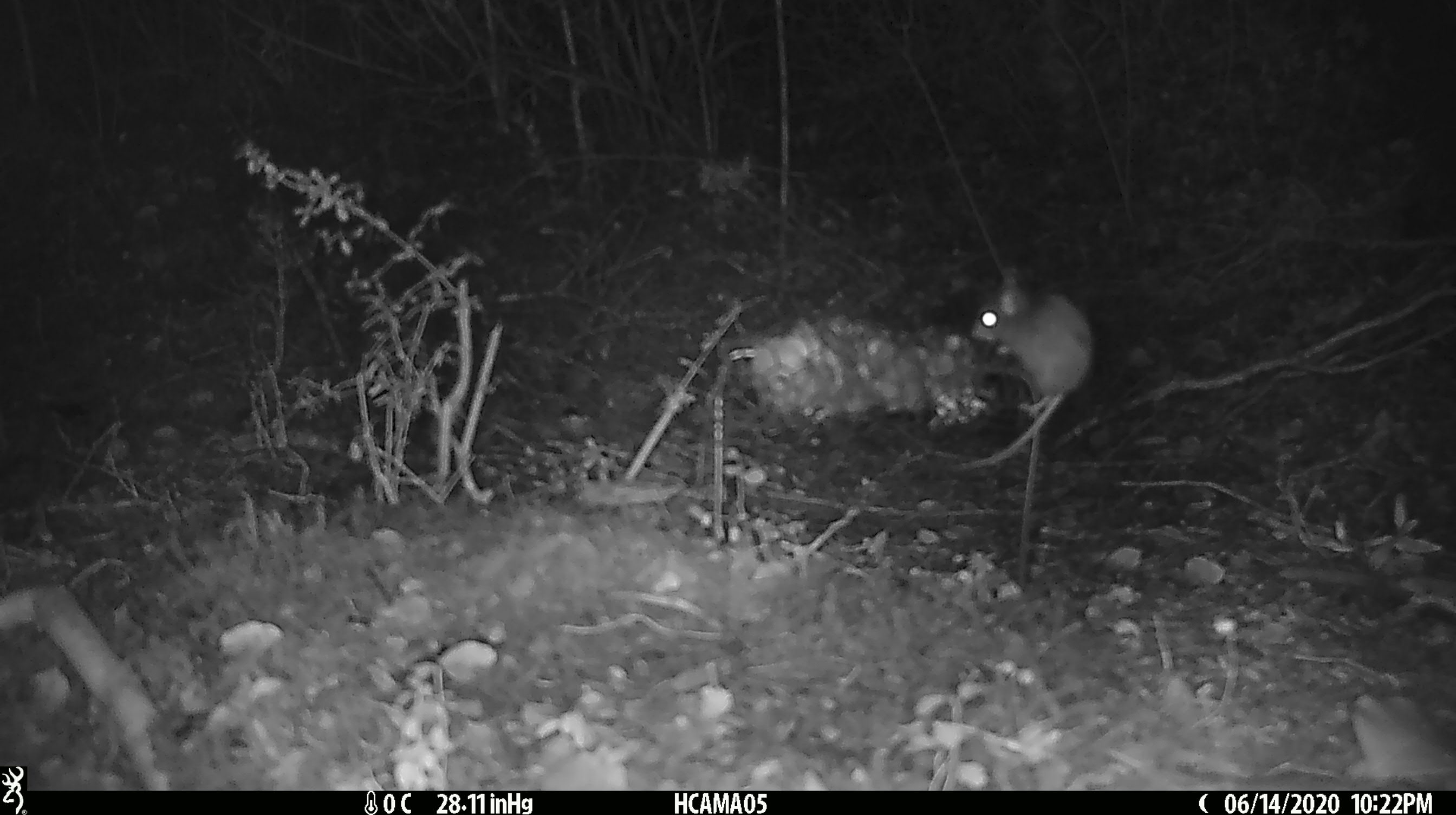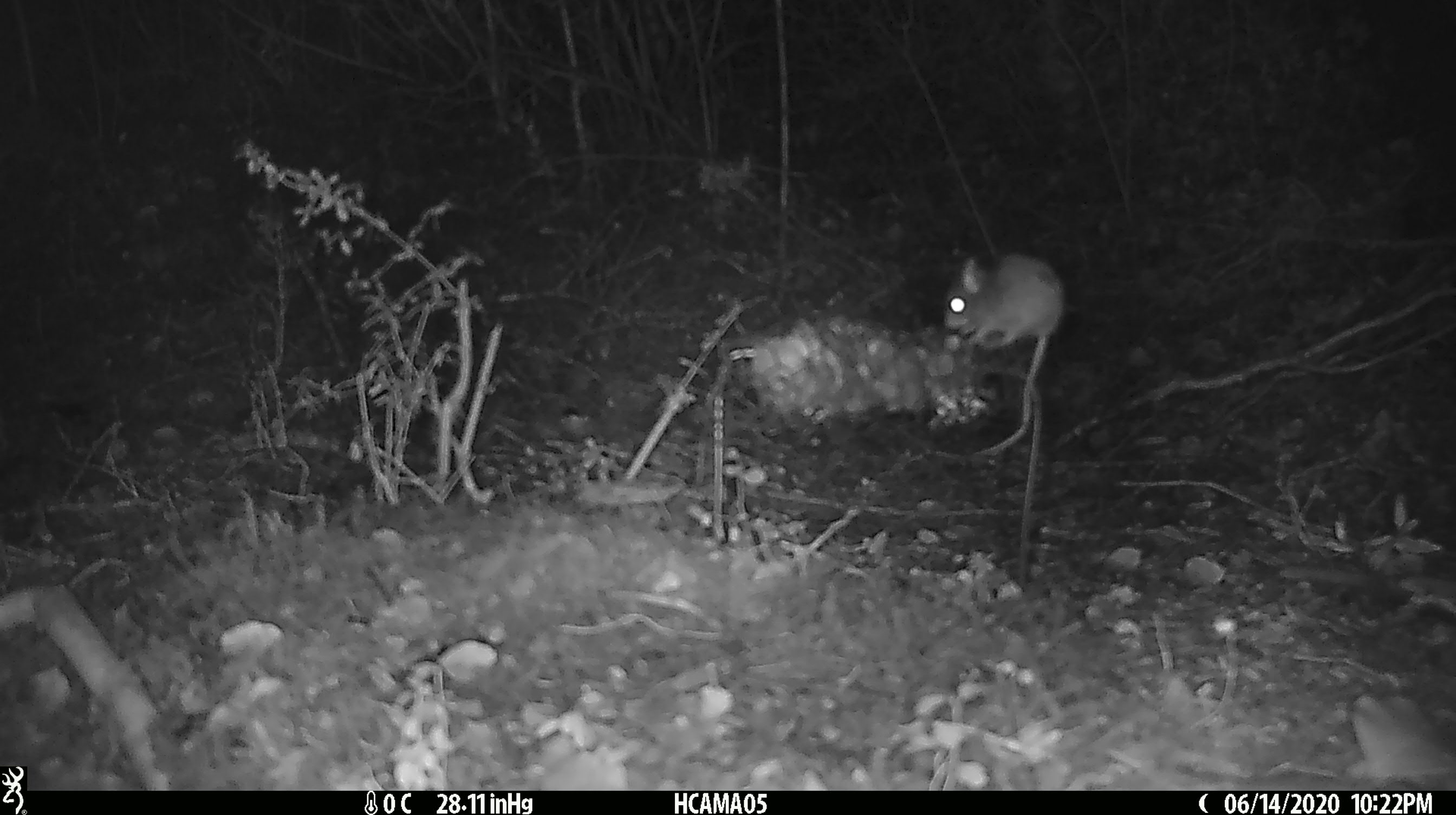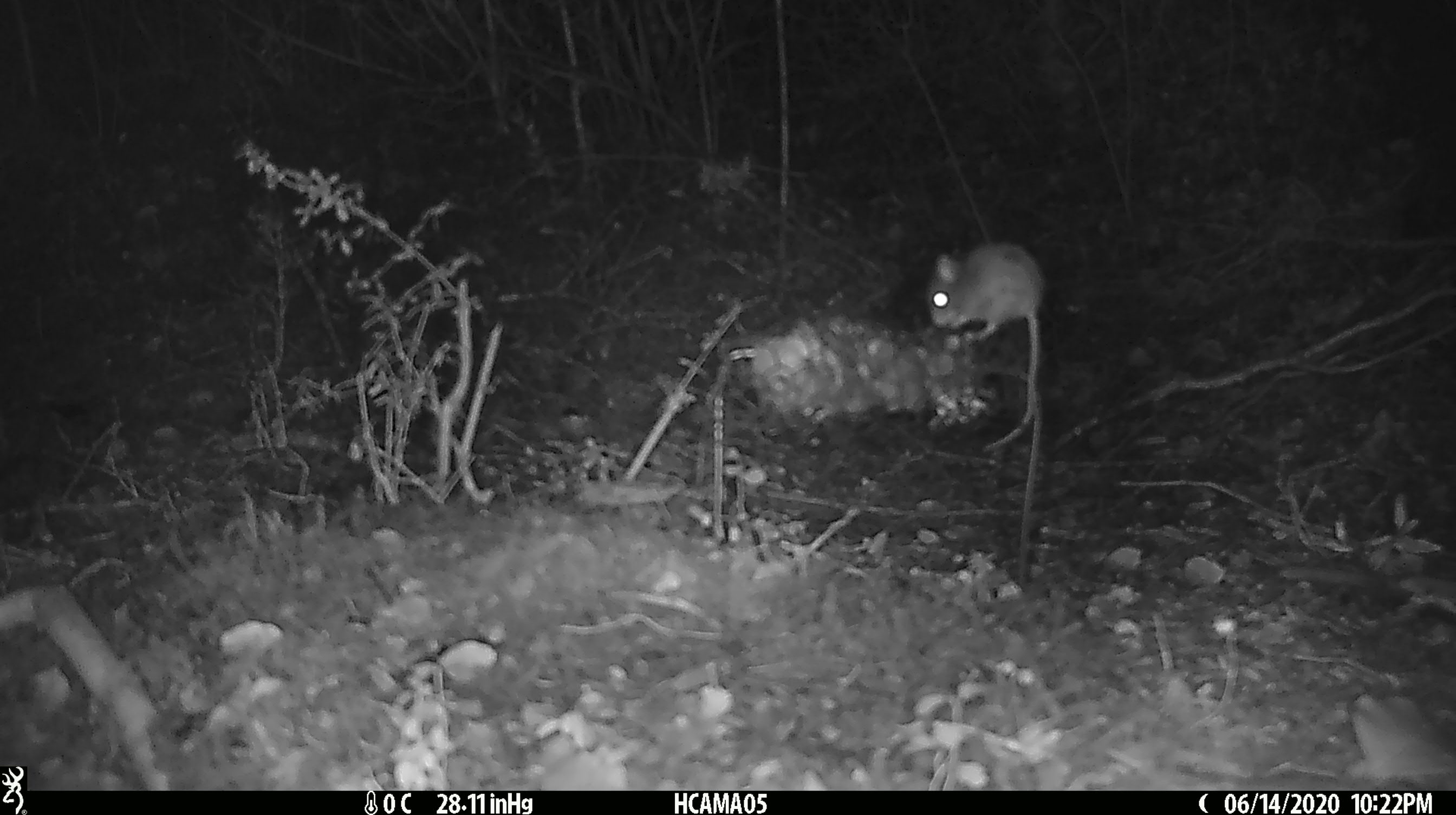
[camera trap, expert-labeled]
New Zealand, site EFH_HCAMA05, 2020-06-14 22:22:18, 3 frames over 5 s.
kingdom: Animalia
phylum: Chordata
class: Mammalia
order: Rodentia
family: Muridae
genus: Mus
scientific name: Mus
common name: mouse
Mouse (Mus).